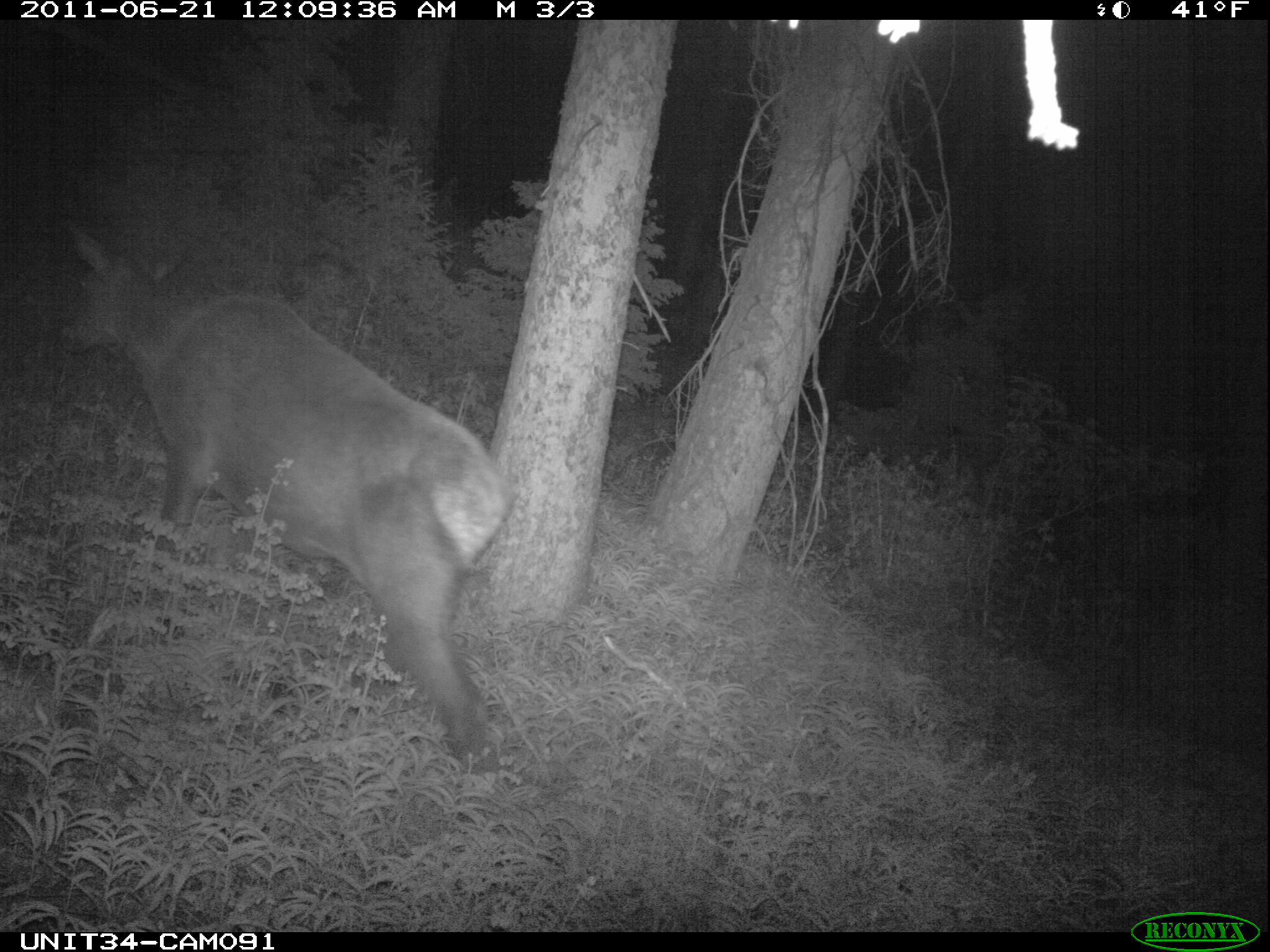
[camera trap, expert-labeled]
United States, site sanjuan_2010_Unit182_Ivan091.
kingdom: Animalia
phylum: Chordata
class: Mammalia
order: Artiodactyla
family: Cervidae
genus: Cervus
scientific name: Cervus elaphus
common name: red deer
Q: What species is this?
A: Cervus elaphus (red deer).